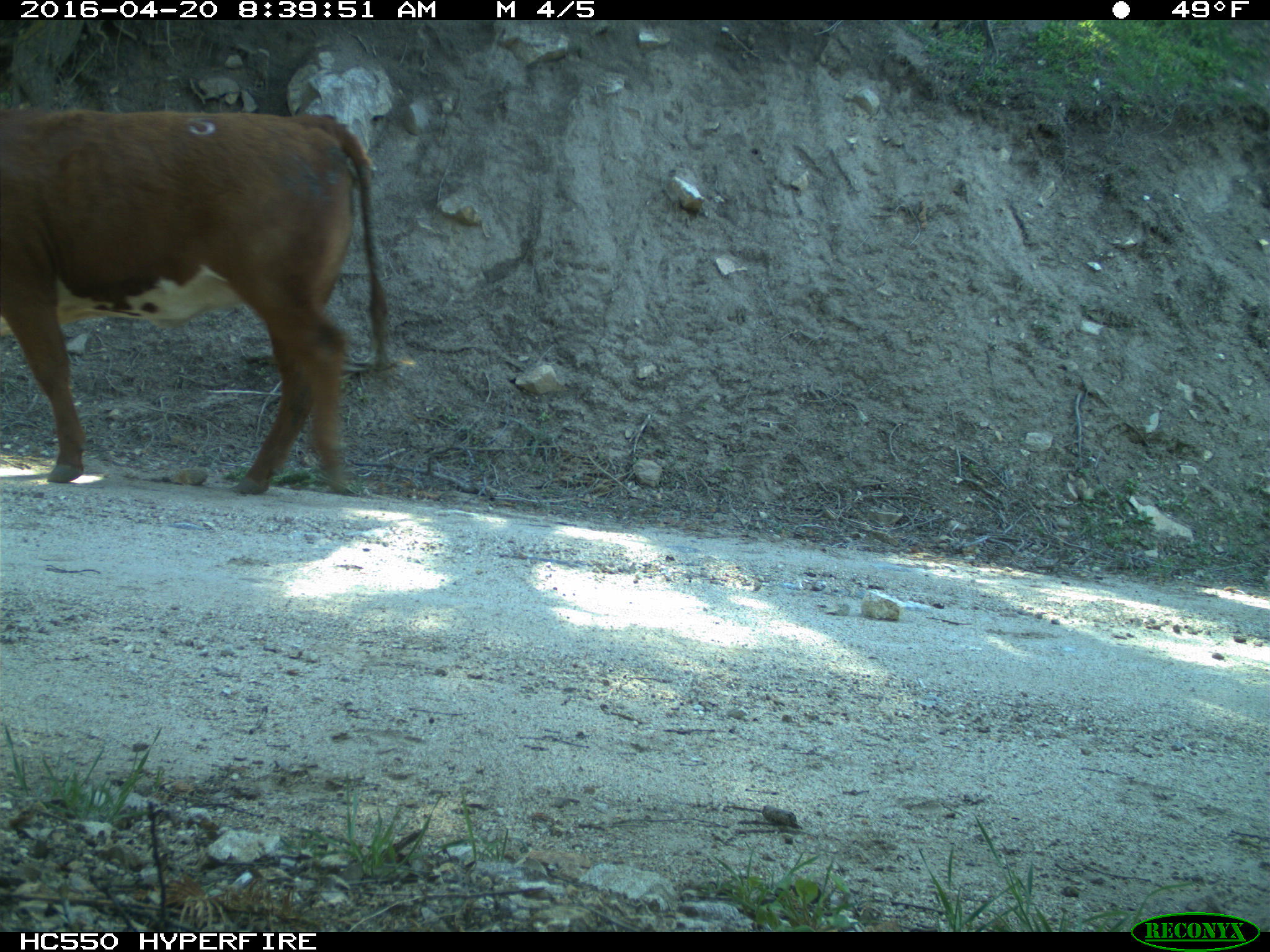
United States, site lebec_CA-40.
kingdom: Animalia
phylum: Chordata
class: Mammalia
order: Artiodactyla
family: Bovidae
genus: Bos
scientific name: Bos taurus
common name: domestic cow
Bos taurus (domestic cow).